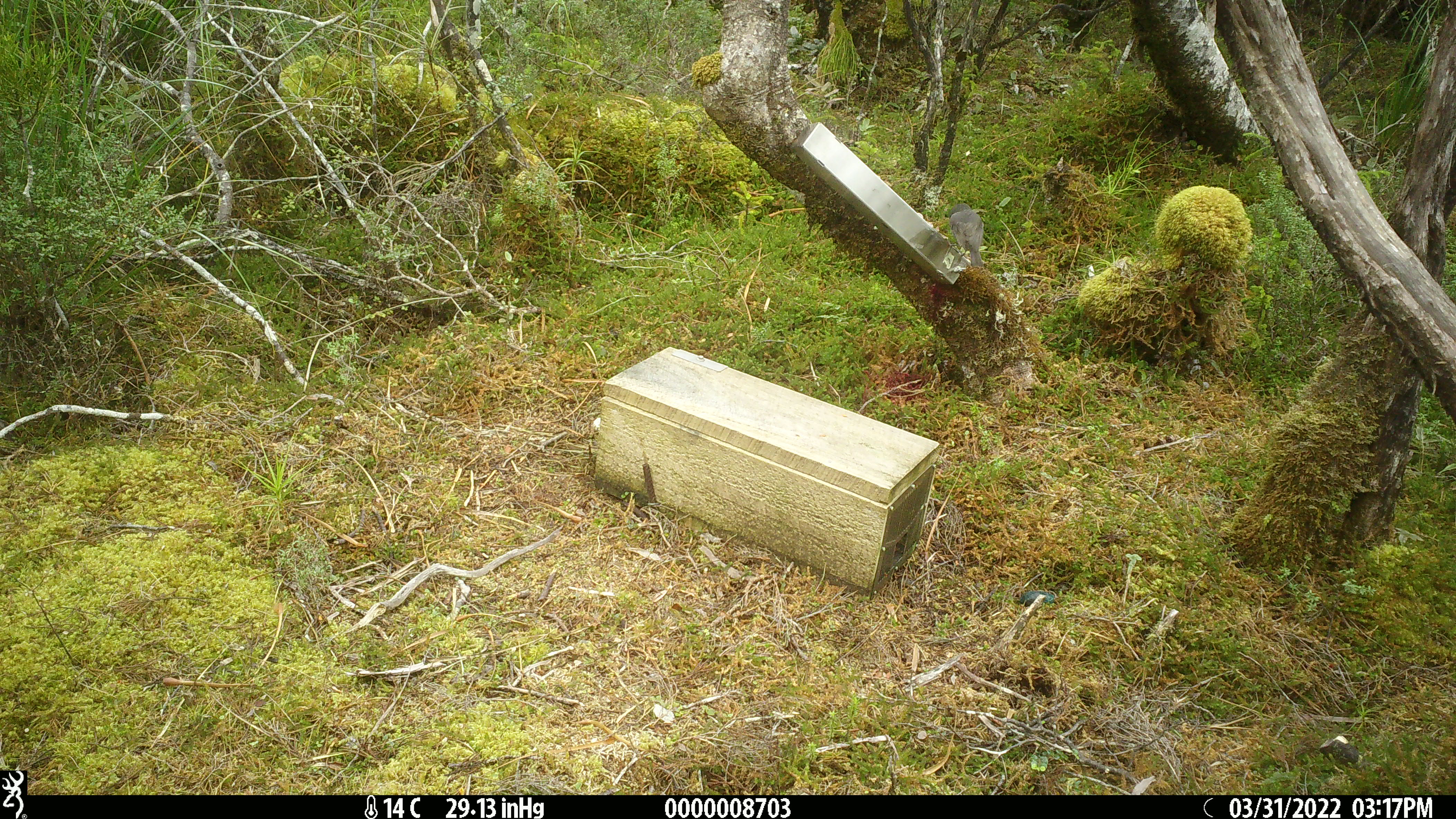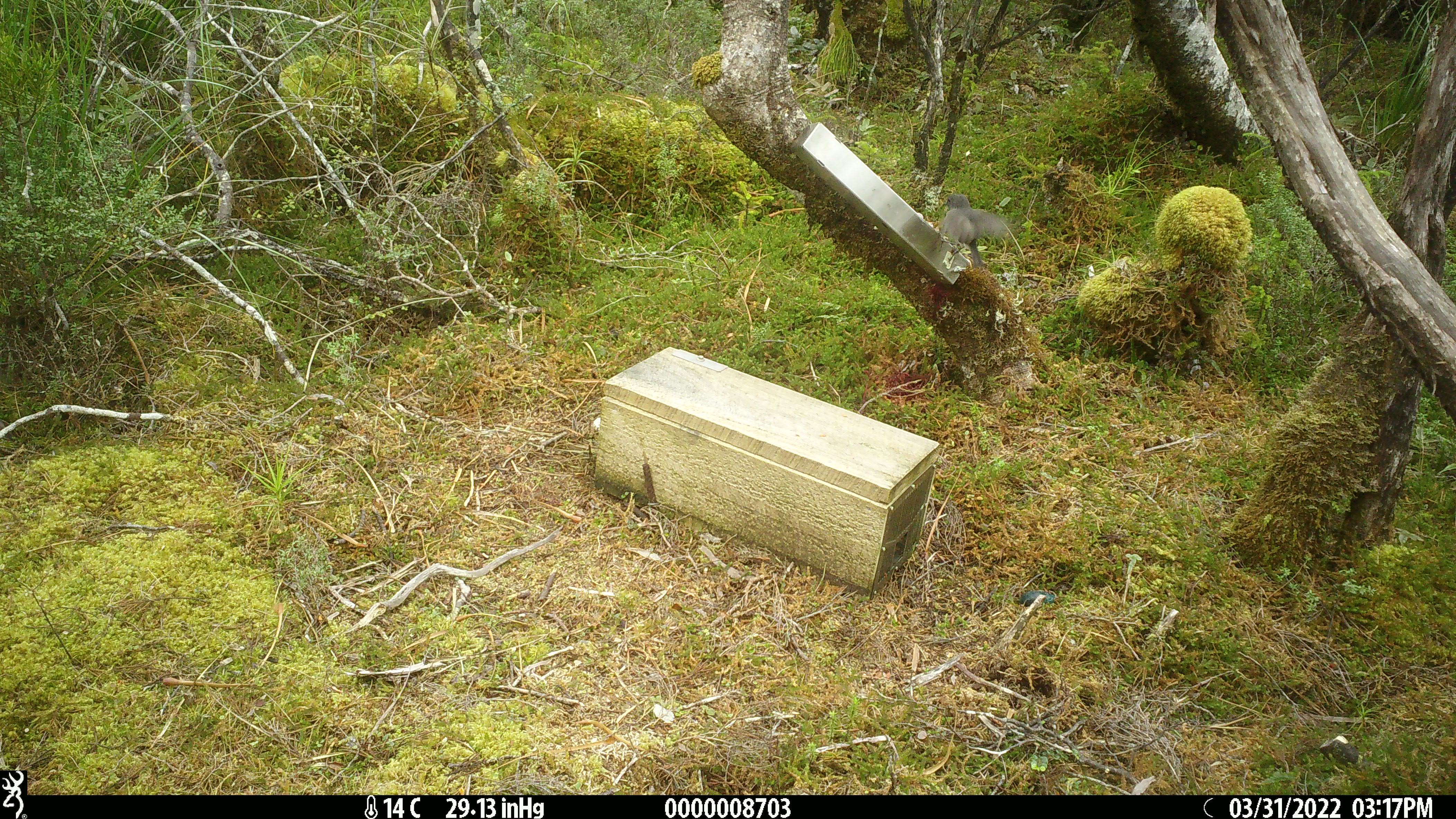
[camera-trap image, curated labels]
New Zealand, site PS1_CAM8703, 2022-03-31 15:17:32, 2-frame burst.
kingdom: Animalia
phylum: Chordata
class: Aves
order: Passeriformes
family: Petroicidae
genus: Petroica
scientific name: Petroica australis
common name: new zealand robin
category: robin